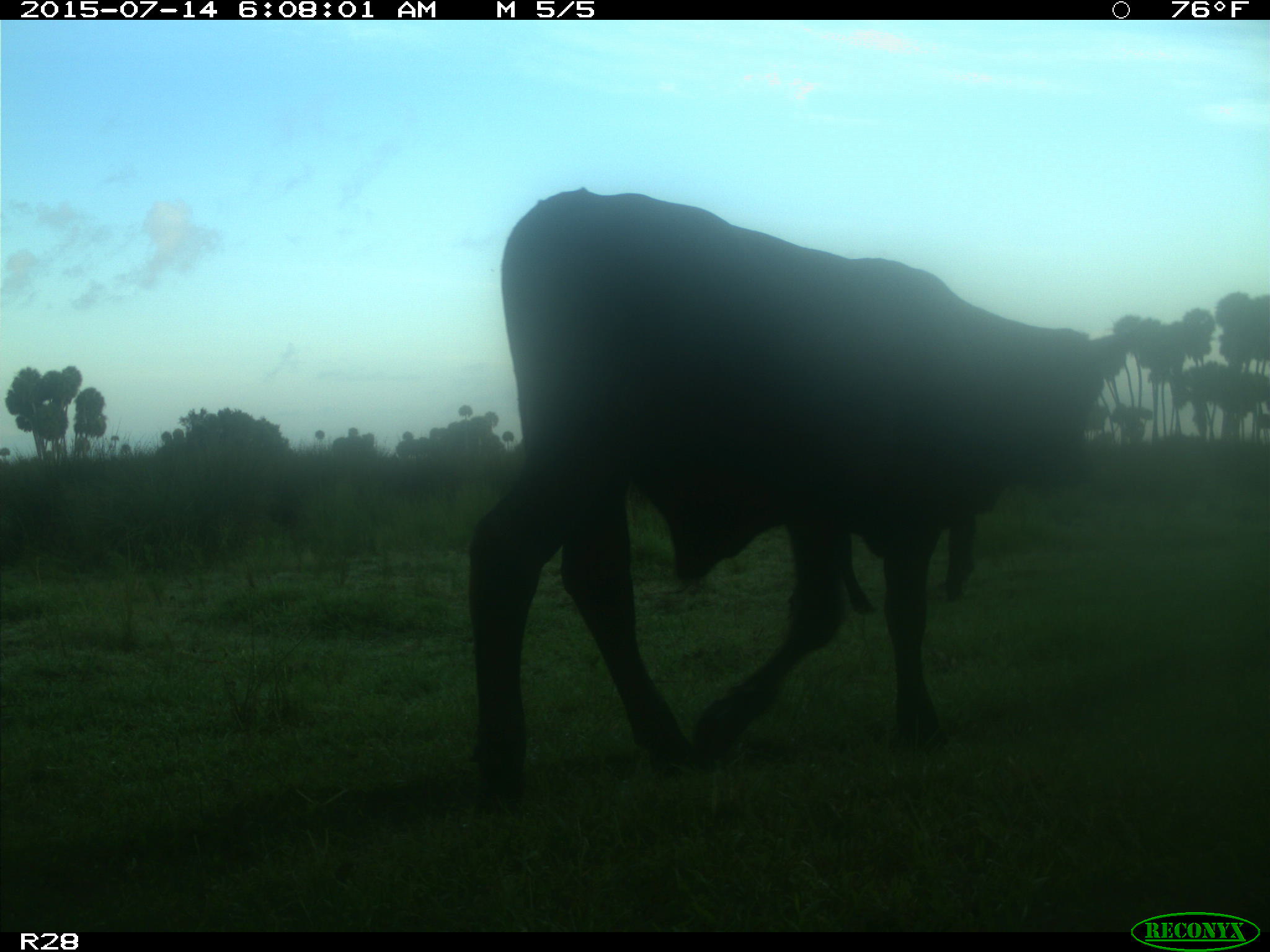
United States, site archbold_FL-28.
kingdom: Animalia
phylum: Chordata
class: Mammalia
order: Artiodactyla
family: Bovidae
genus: Bos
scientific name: Bos taurus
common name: domestic cow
Bos taurus (domestic cow).